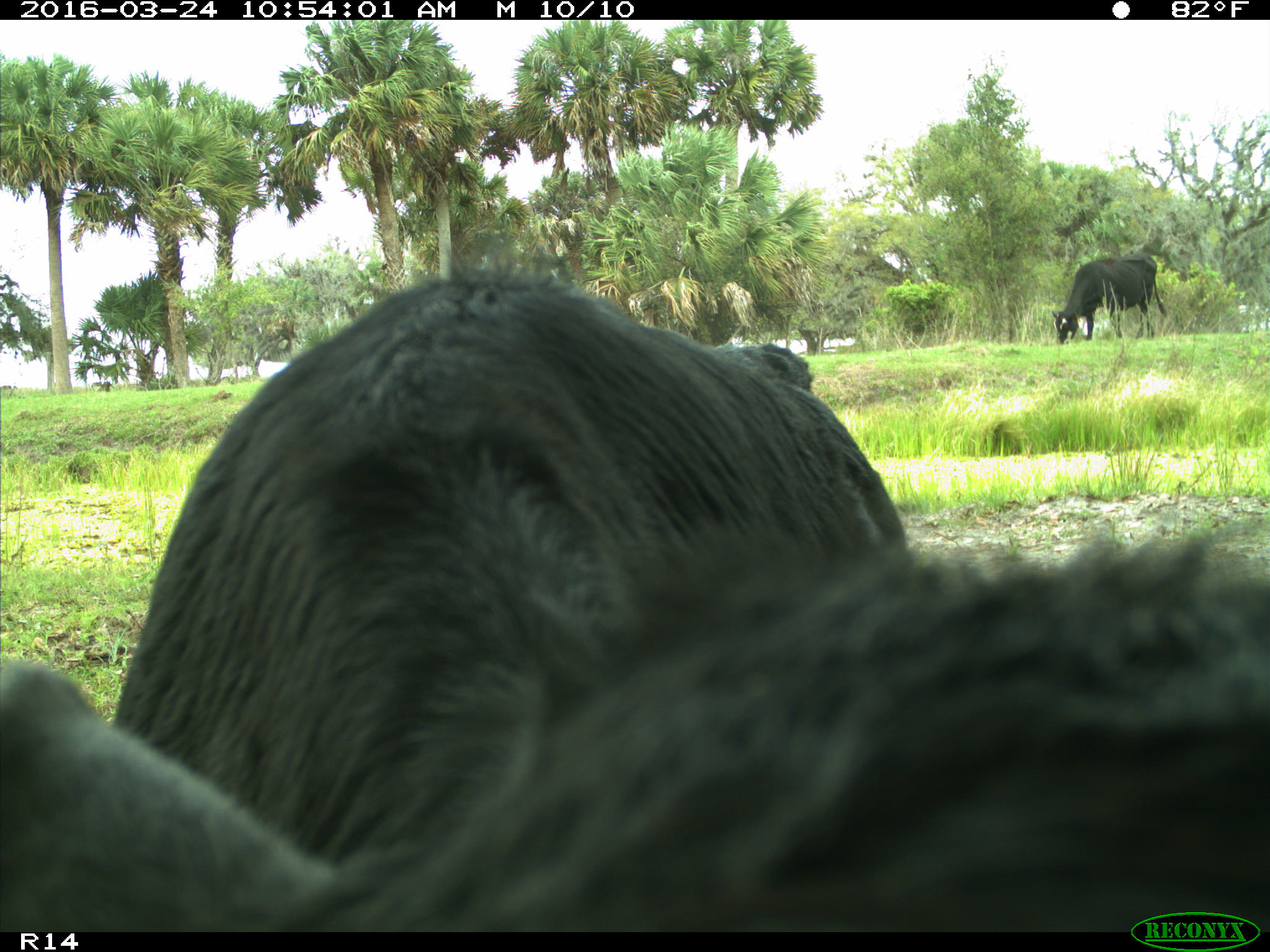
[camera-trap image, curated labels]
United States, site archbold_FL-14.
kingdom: Animalia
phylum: Chordata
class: Mammalia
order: Artiodactyla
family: Bovidae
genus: Bos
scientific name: Bos taurus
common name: domestic cow